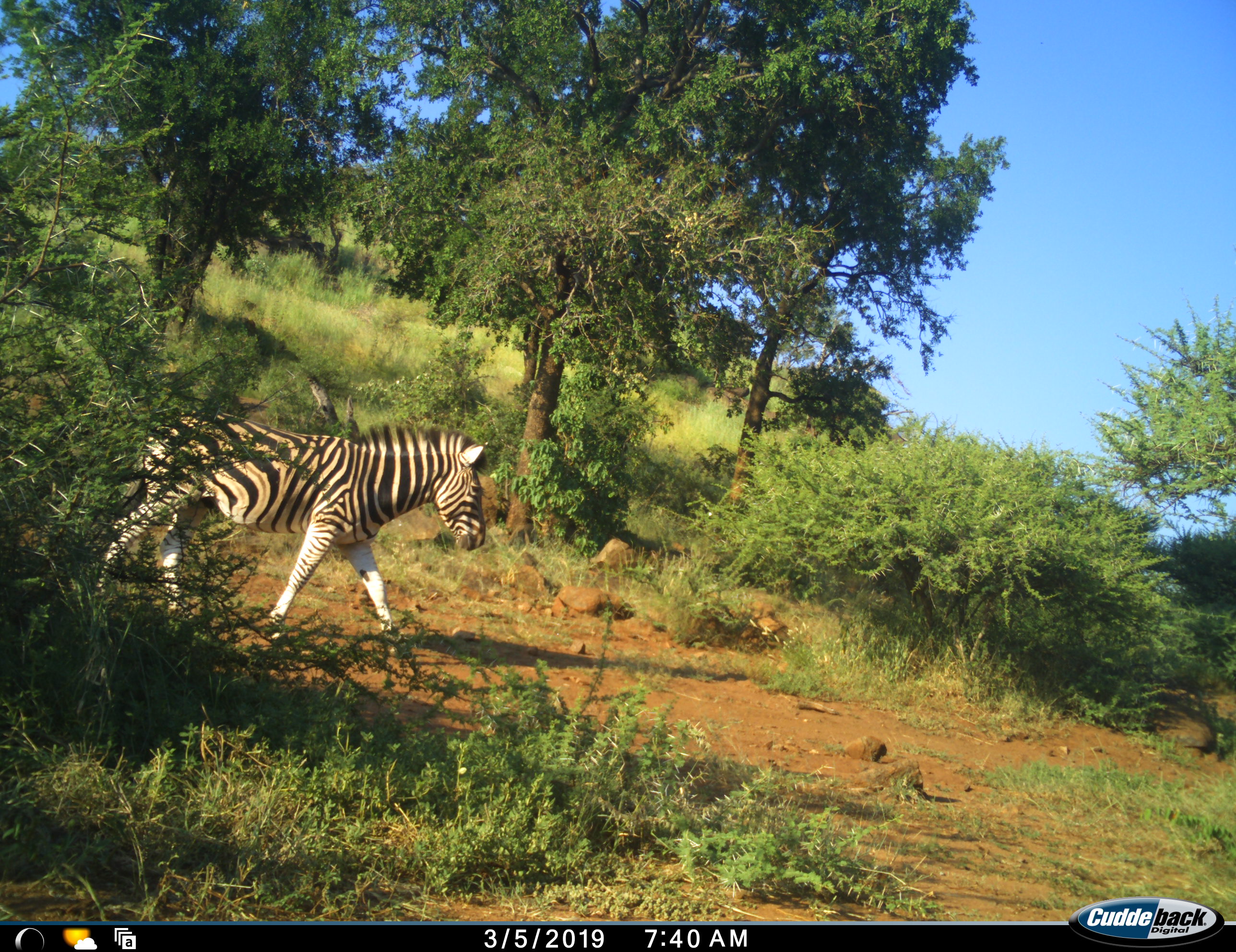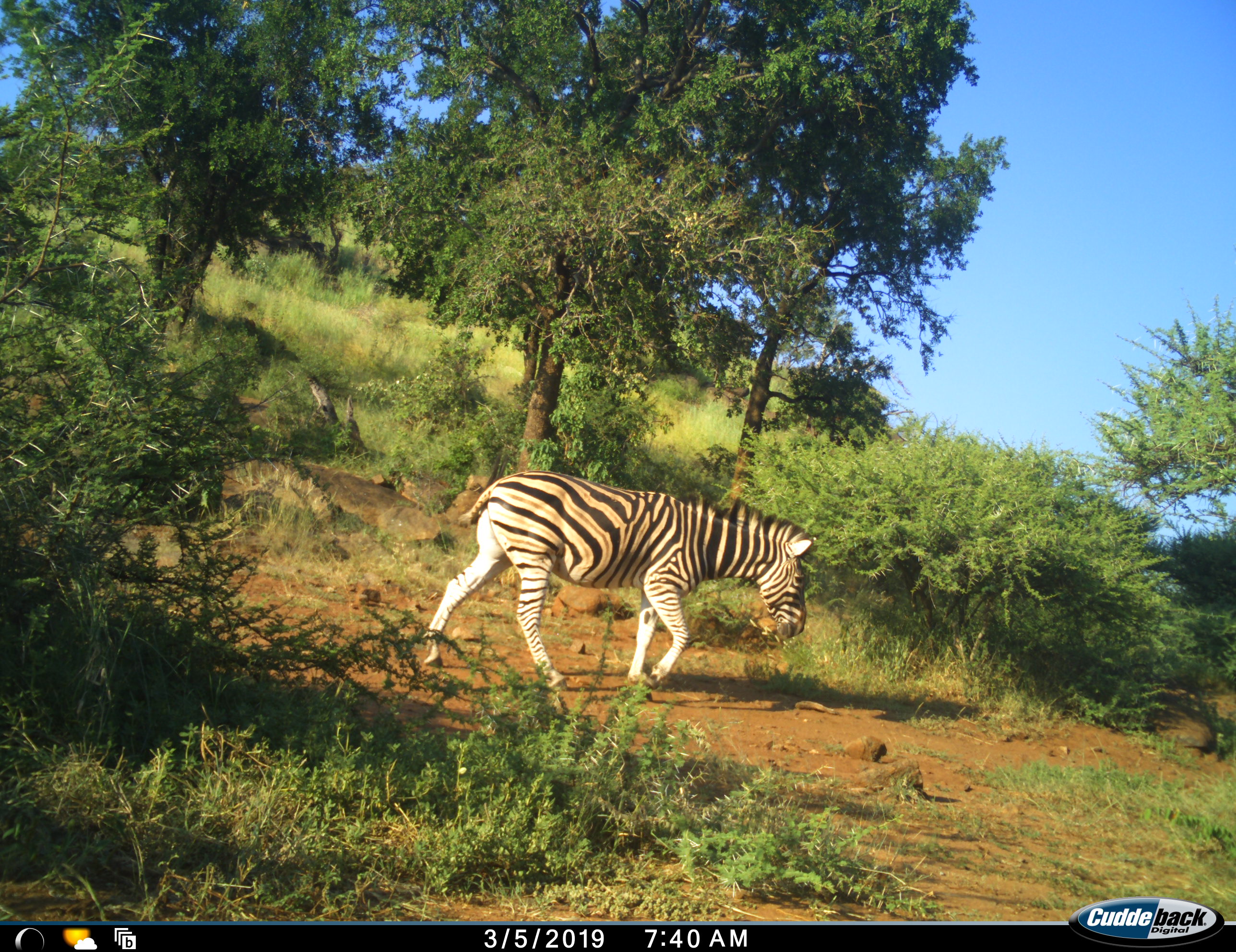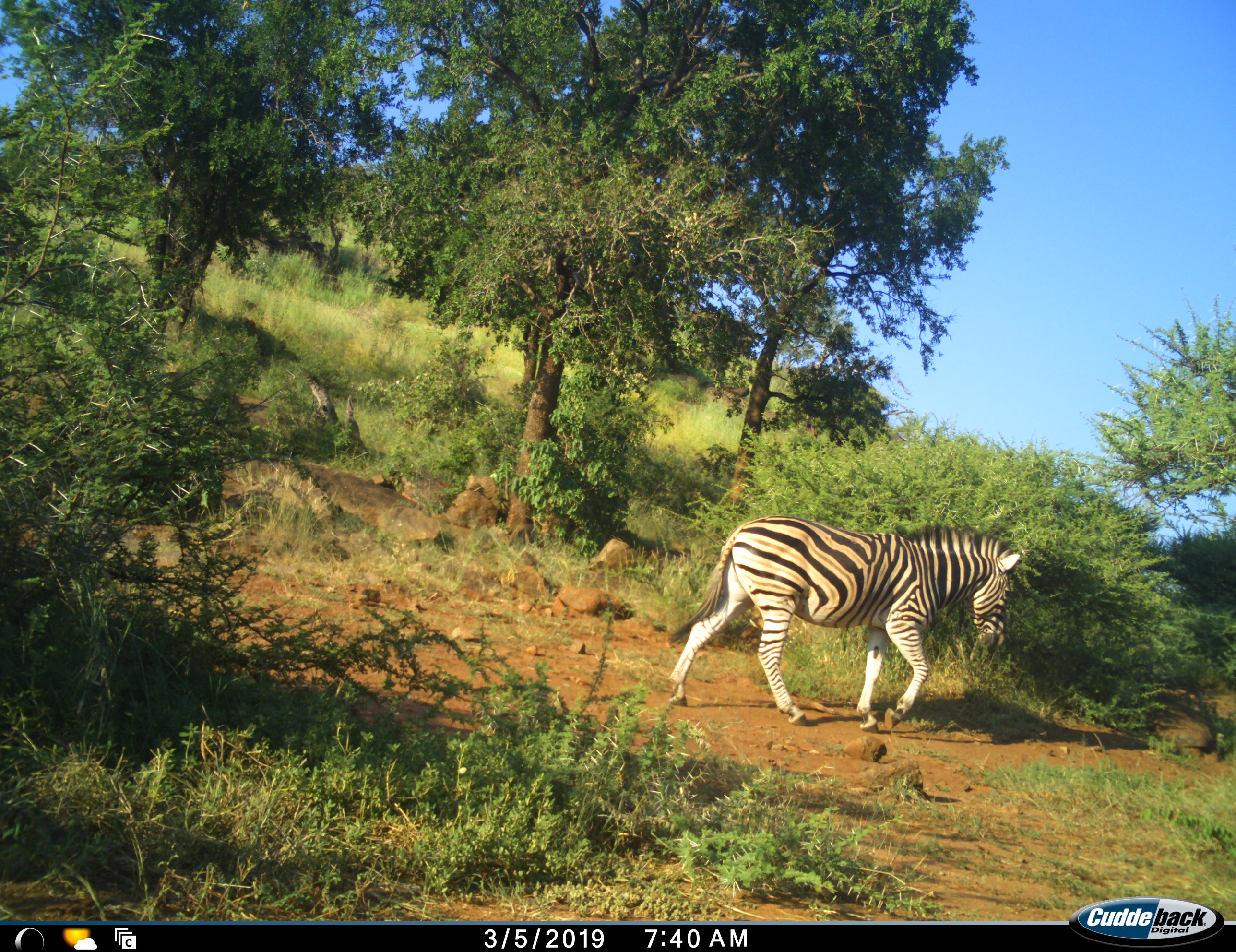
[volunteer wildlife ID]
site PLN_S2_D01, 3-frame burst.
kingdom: Animalia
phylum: Chordata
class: Mammalia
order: Perissodactyla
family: Equidae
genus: Equus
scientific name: Equus quagga burchellii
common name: burchell's zebra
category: zebraburchells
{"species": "zebraburchells (burchell's zebra) (Equus quagga burchellii)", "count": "1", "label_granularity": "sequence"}